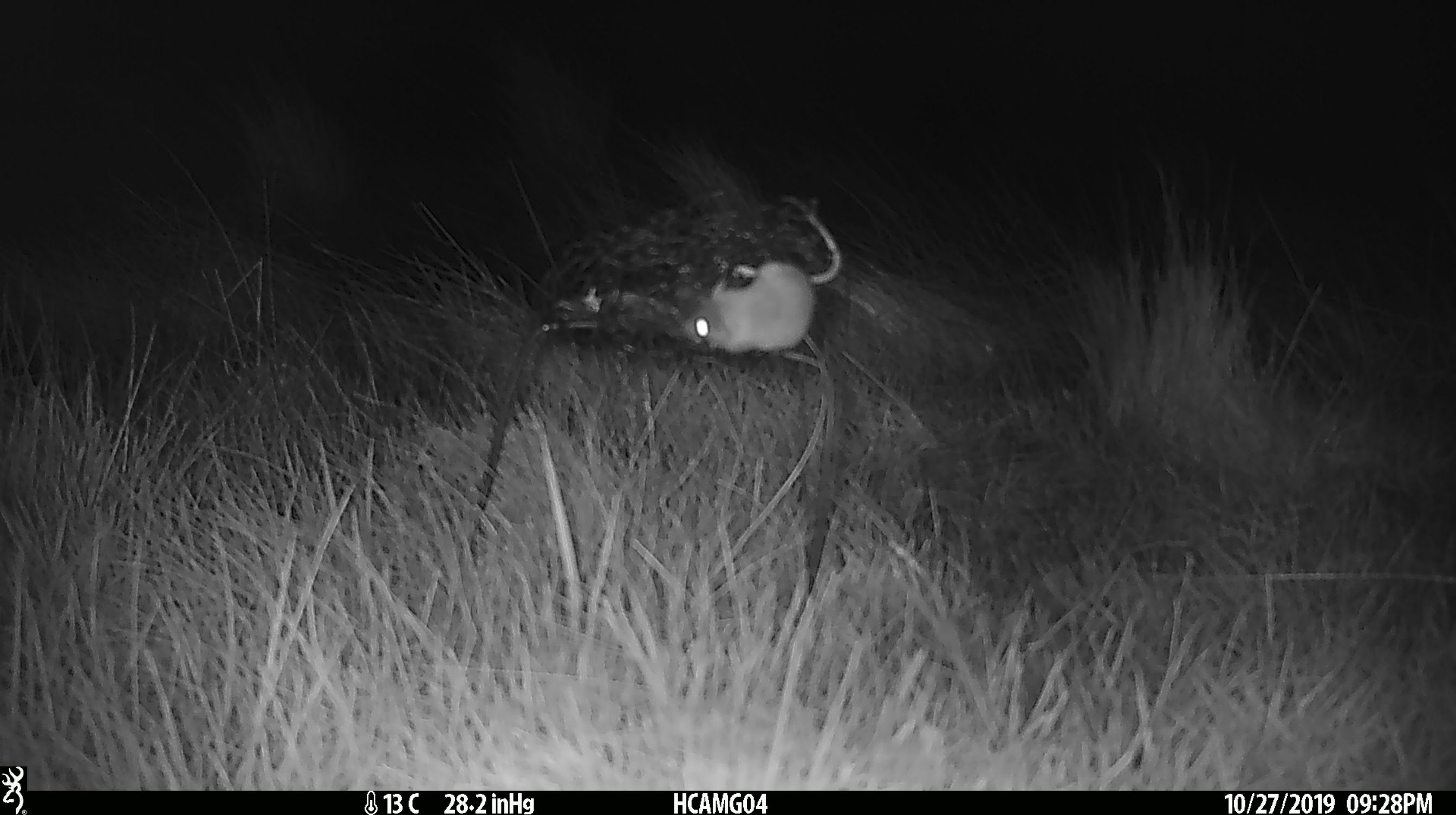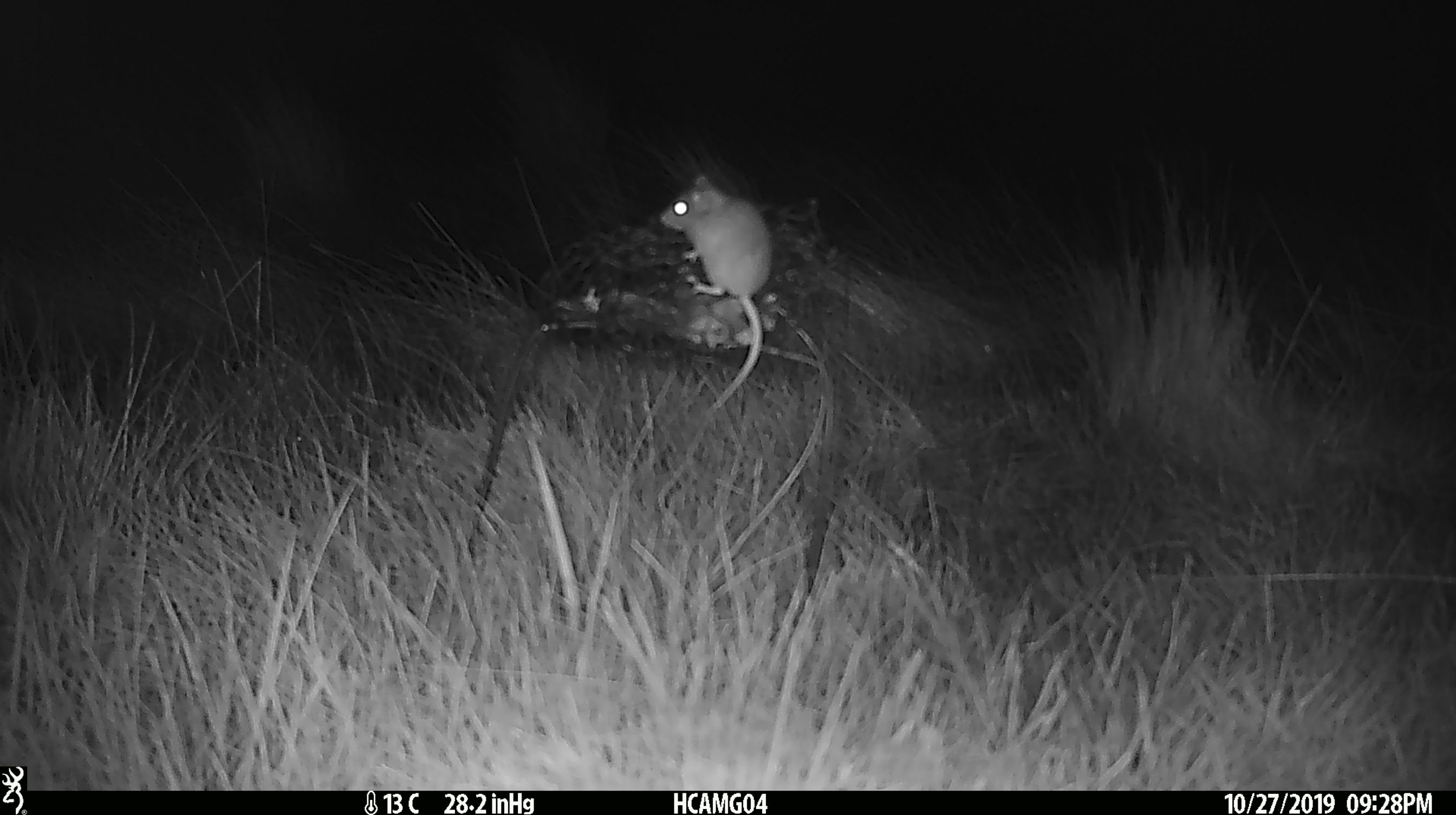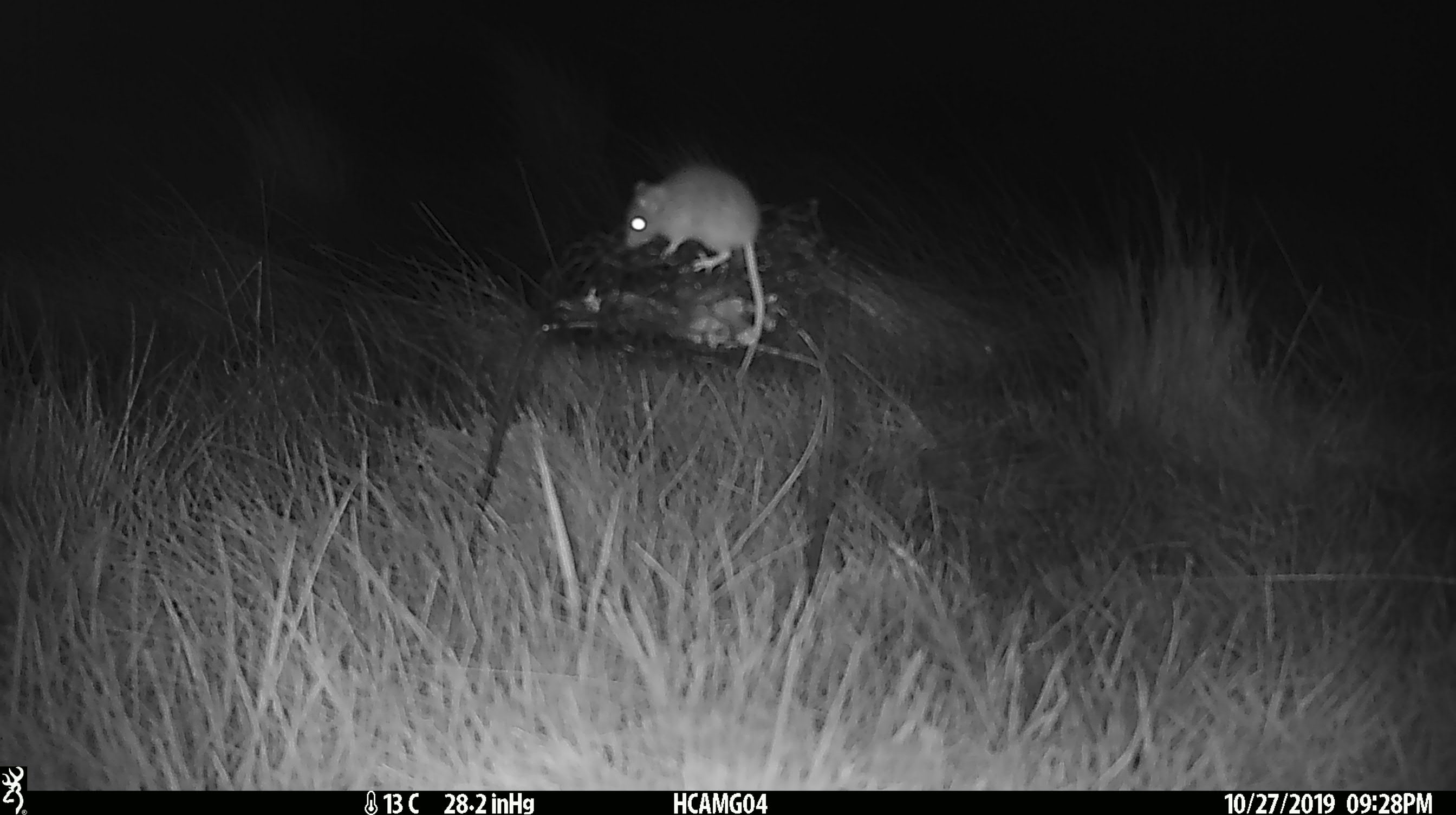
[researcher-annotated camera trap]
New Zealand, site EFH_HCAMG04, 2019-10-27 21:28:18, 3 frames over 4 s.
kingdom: Animalia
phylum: Chordata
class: Mammalia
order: Rodentia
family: Muridae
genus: Mus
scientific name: Mus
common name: mouse